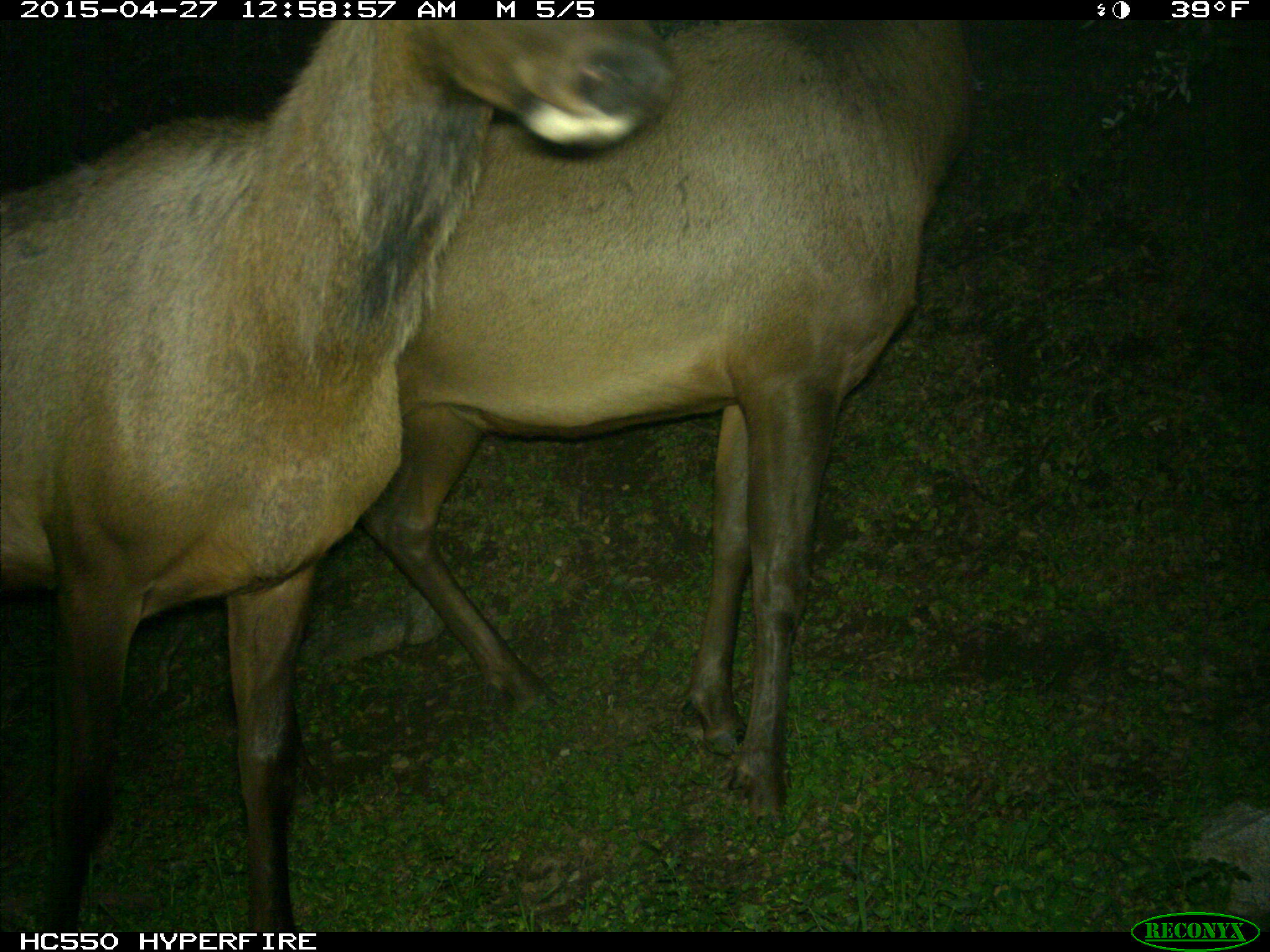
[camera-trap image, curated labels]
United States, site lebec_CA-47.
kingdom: Animalia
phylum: Chordata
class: Mammalia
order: Artiodactyla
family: Cervidae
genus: Cervus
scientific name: Cervus canadensis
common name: elk